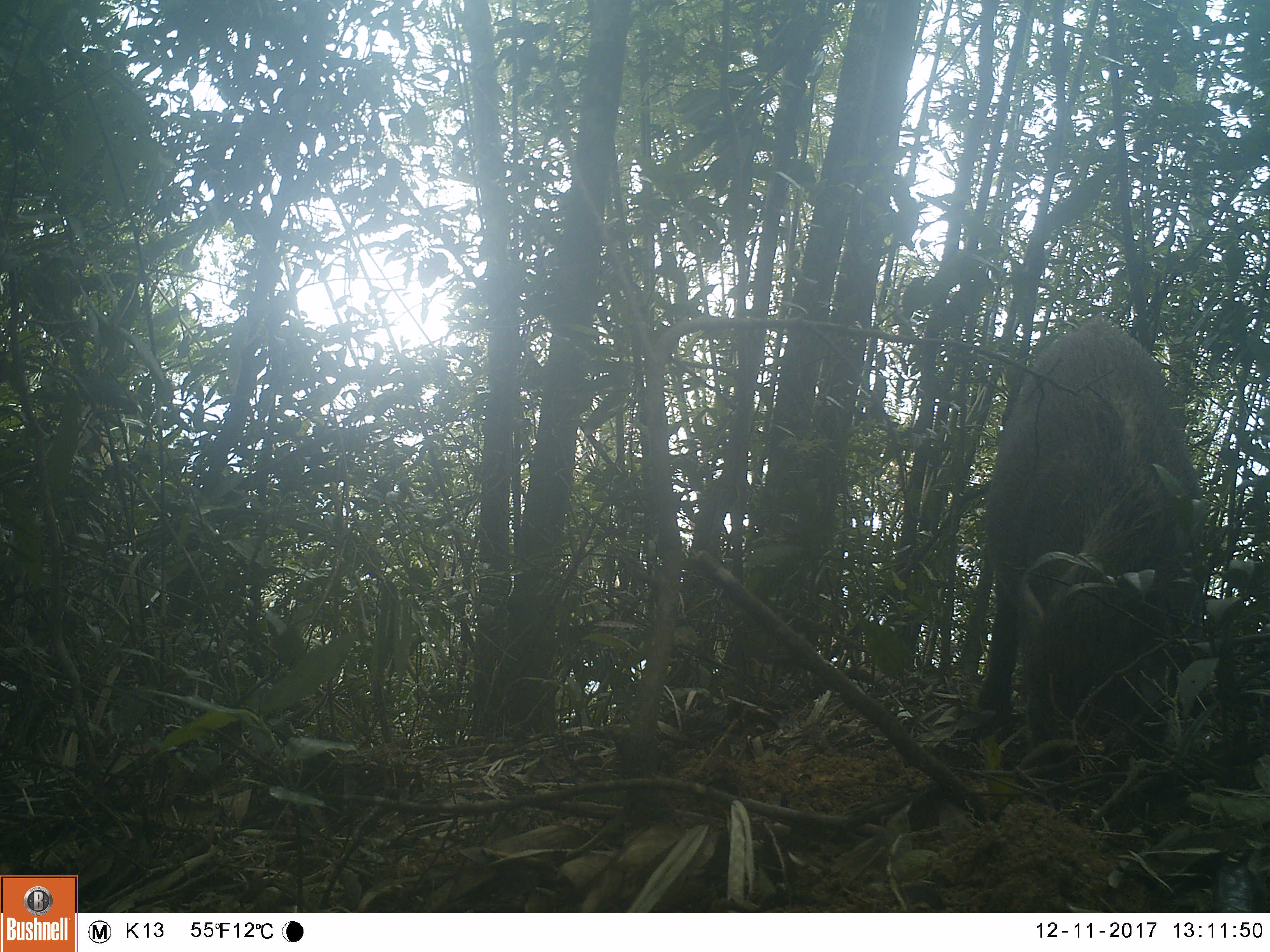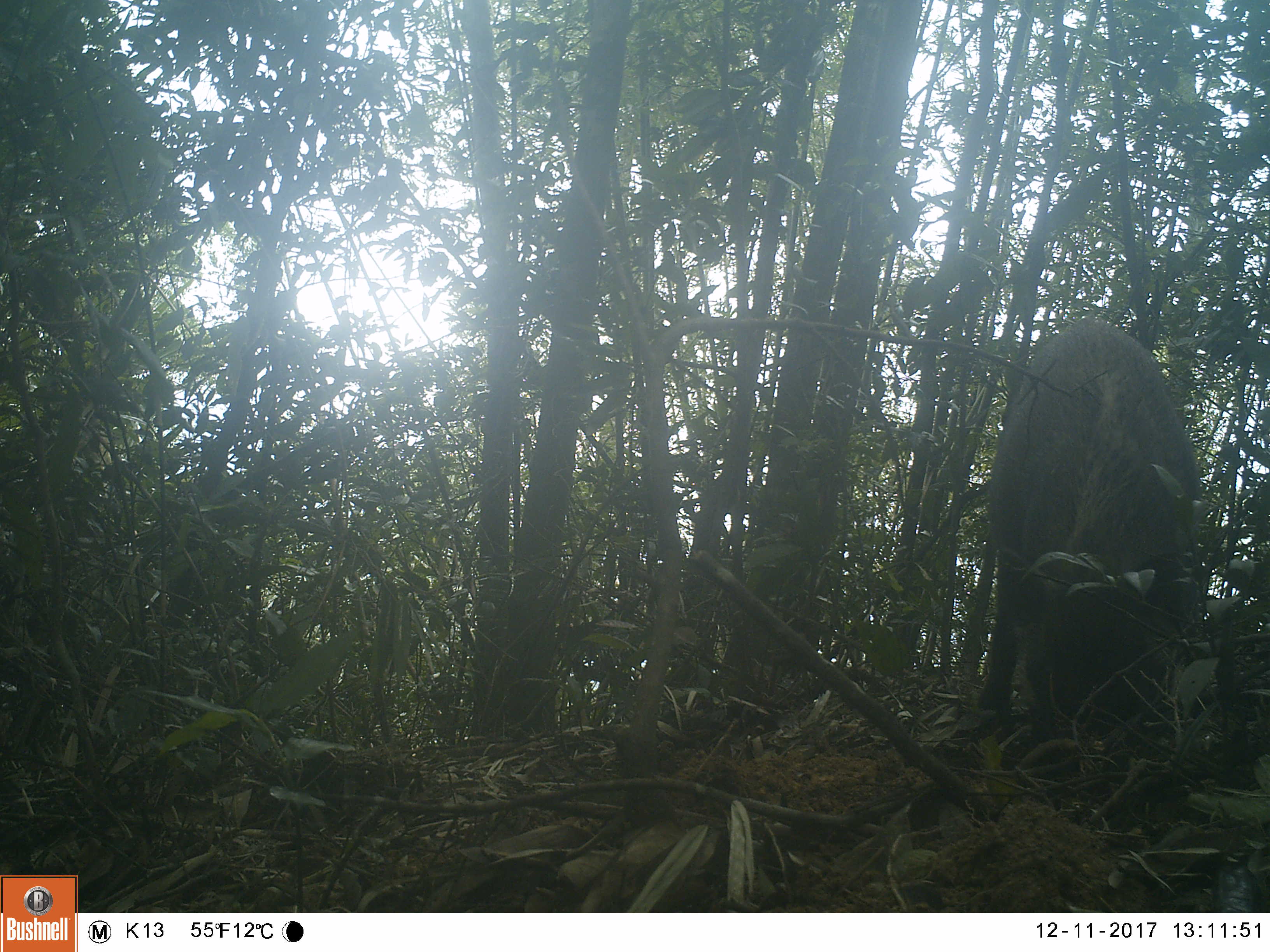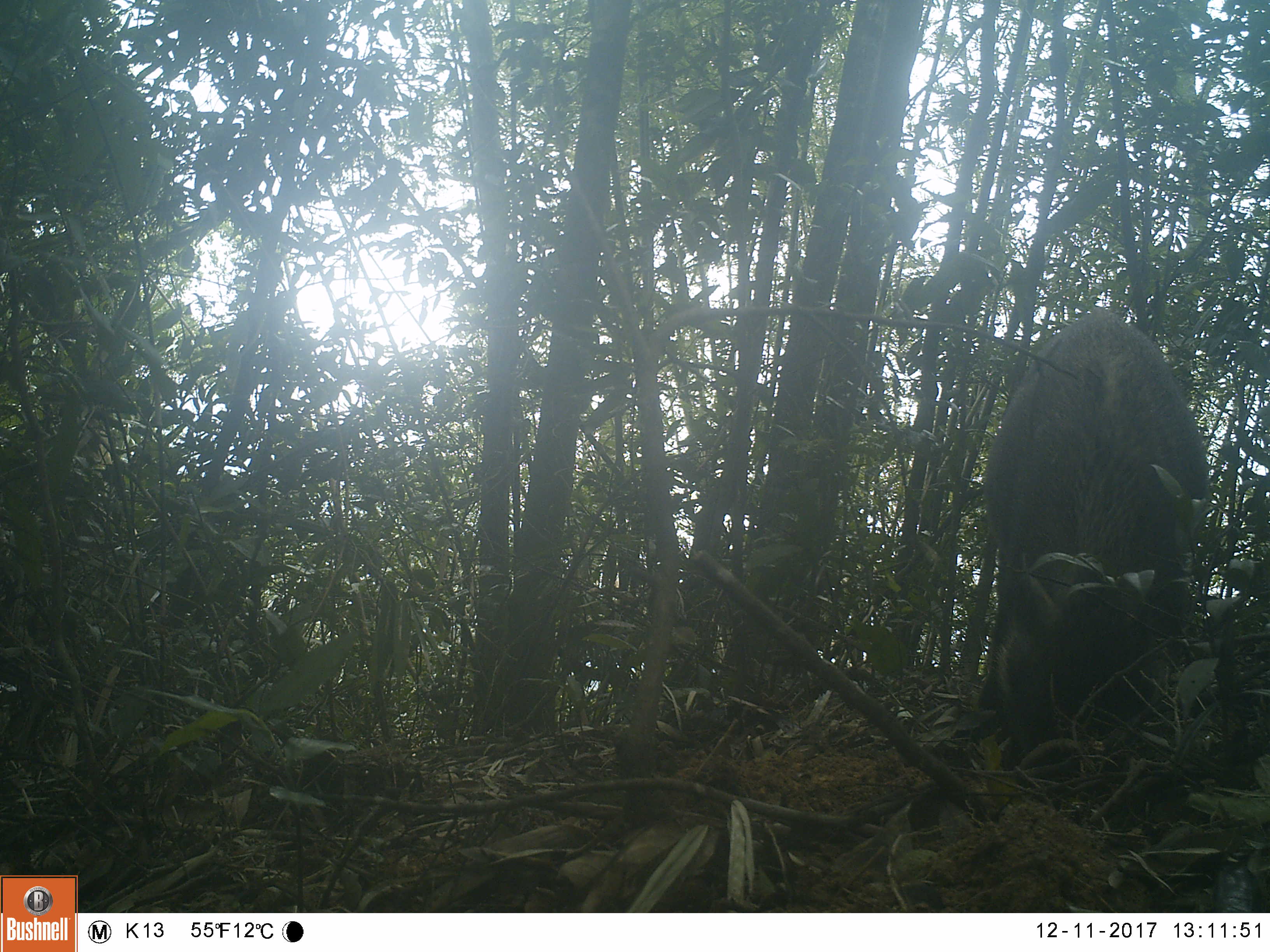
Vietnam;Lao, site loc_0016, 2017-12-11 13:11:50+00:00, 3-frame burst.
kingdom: Animalia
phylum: Chordata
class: Mammalia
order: Artiodactyla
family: Suidae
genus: Sus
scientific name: Sus scrofa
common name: eurasian wild pig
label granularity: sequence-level